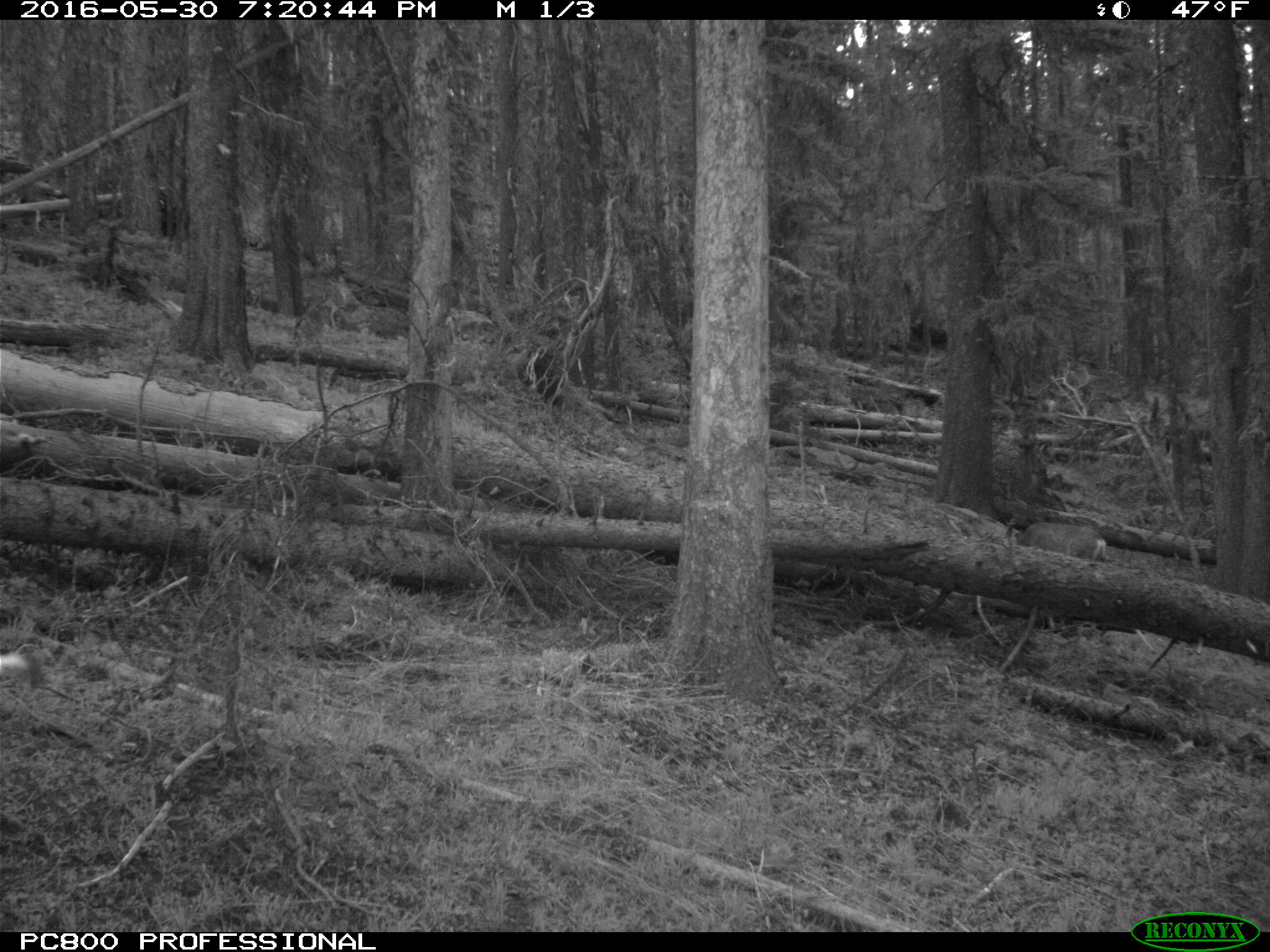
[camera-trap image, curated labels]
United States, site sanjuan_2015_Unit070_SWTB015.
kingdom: Animalia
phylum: Chordata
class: Mammalia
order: Artiodactyla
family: Cervidae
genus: Odocoileus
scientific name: Odocoileus hemionus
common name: mule deer